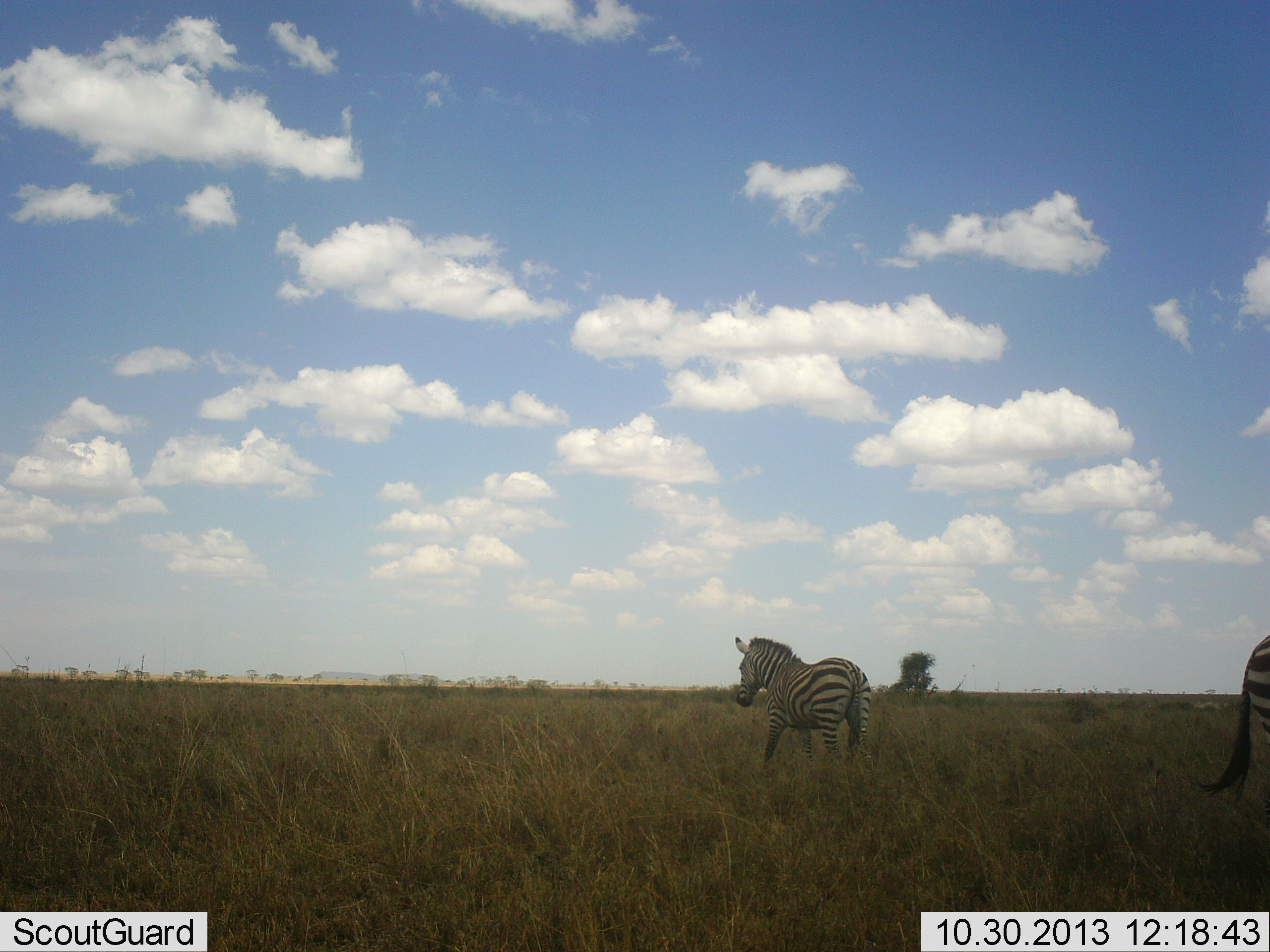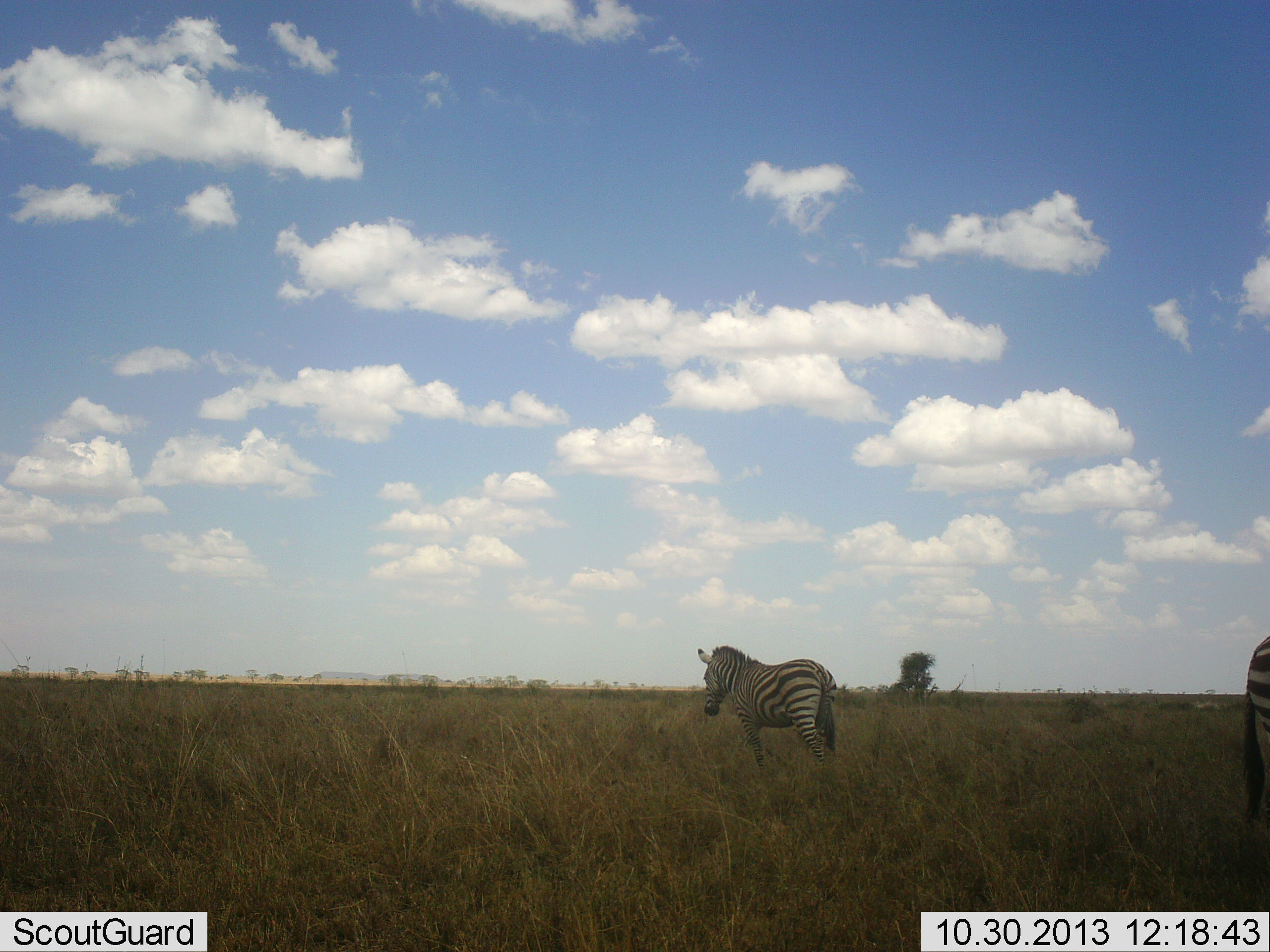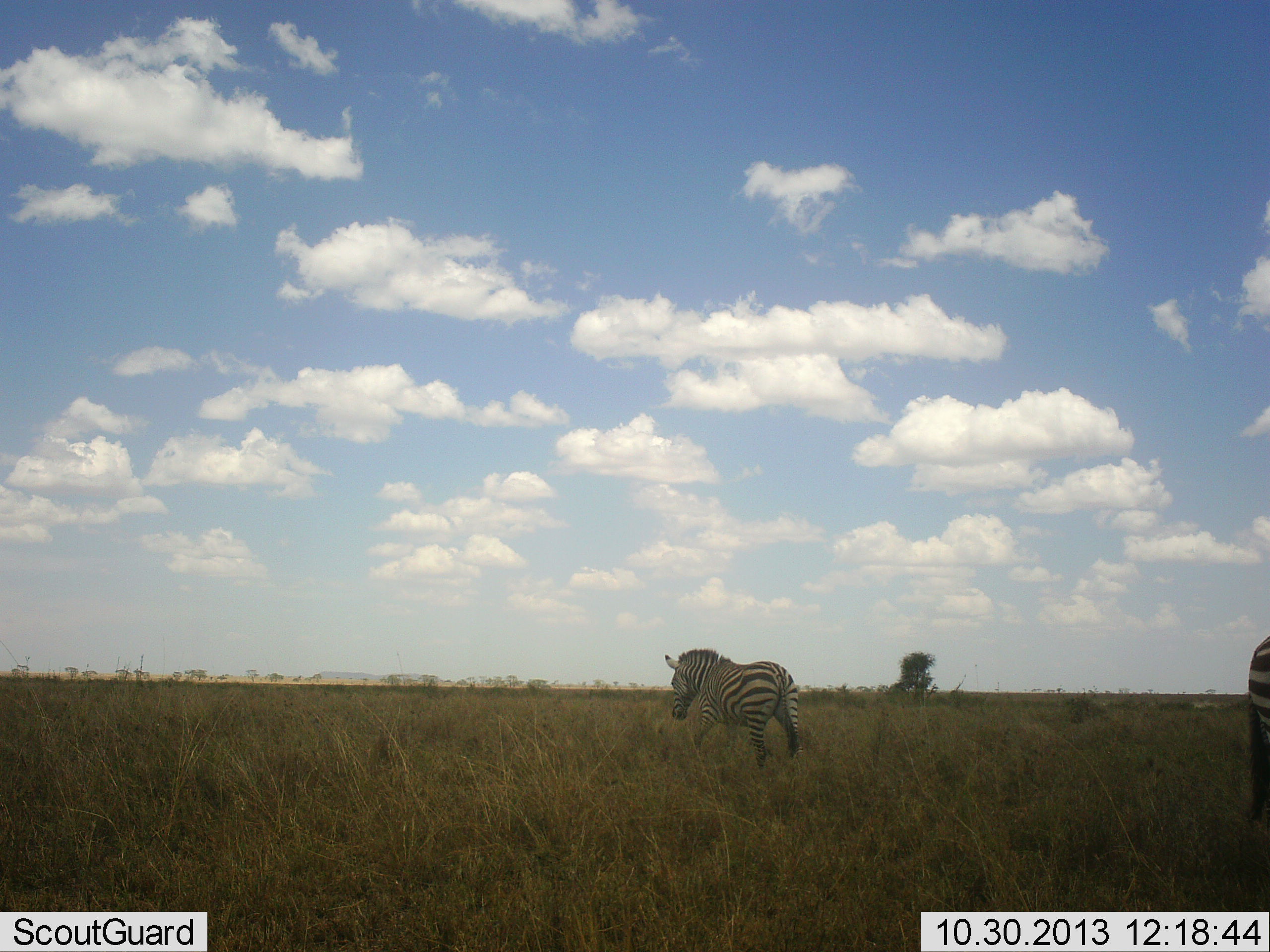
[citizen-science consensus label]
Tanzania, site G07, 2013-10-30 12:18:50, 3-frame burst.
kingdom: Animalia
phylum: Chordata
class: Mammalia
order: Perissodactyla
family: Equidae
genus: Equus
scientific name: Equus quagga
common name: plains zebra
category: zebra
Zebra (plains zebra) (Equus quagga), count 2. Behavior (volunteer vote fractions): standing 50%, resting 0%, moving 90%, interacting 0%. Young present (vote fraction): 0%. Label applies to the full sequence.